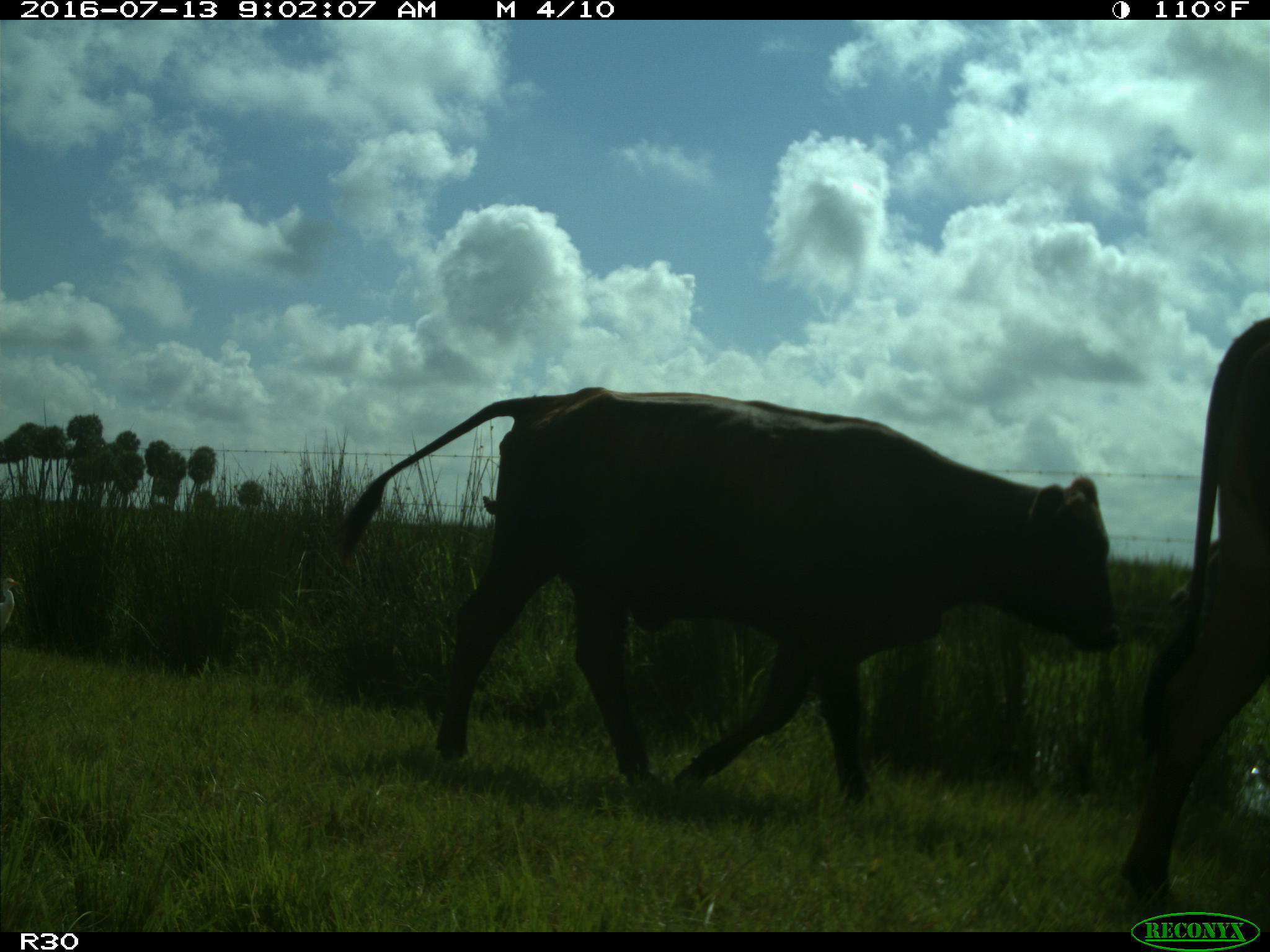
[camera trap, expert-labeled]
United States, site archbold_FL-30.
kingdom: Animalia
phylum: Chordata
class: Mammalia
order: Artiodactyla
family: Bovidae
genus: Bos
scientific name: Bos taurus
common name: domestic cow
Bos taurus (domestic cow).